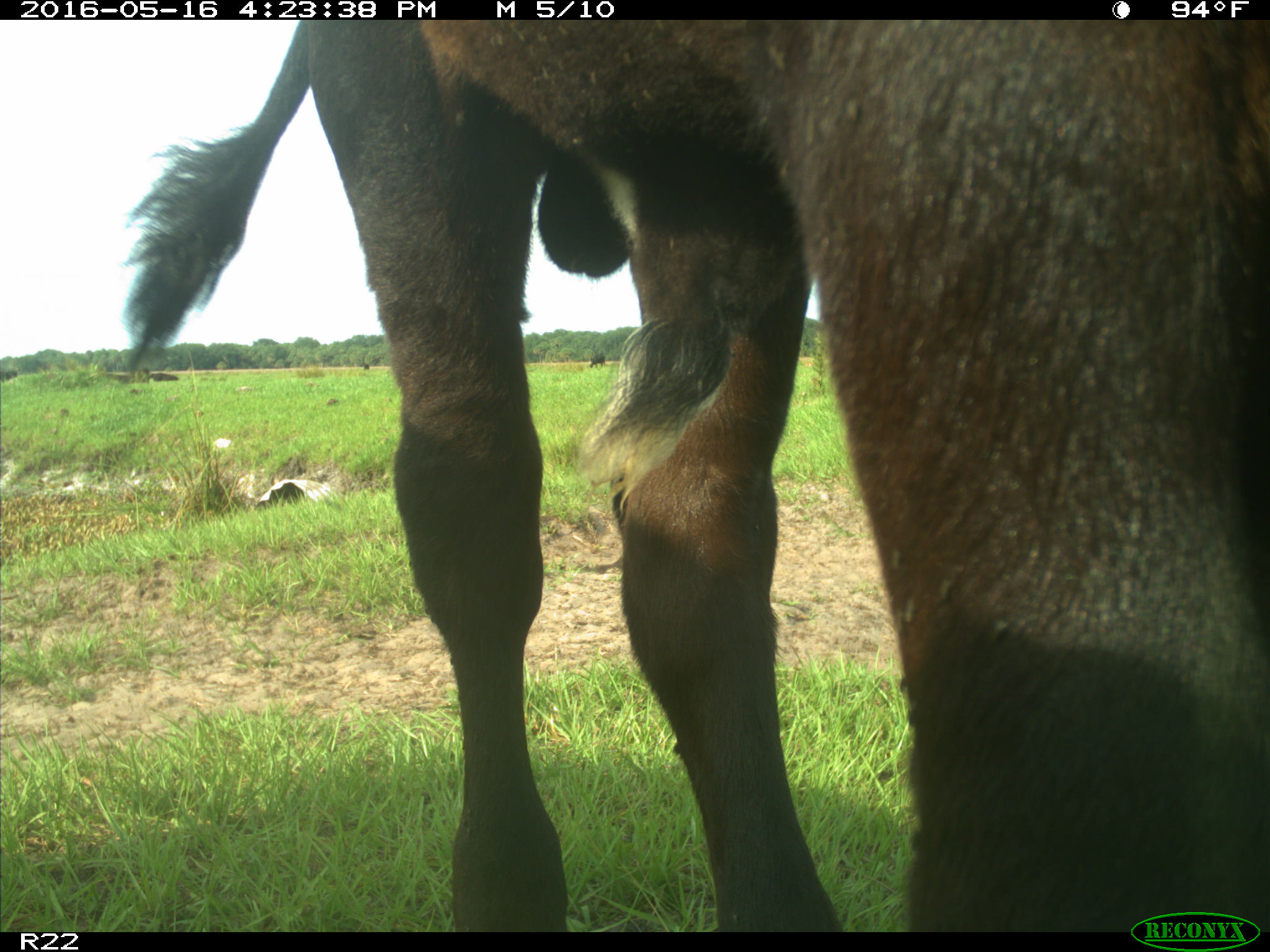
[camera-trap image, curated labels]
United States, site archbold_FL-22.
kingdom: Animalia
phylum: Chordata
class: Mammalia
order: Artiodactyla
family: Bovidae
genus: Bos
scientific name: Bos taurus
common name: domestic cow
Bos taurus (domestic cow).